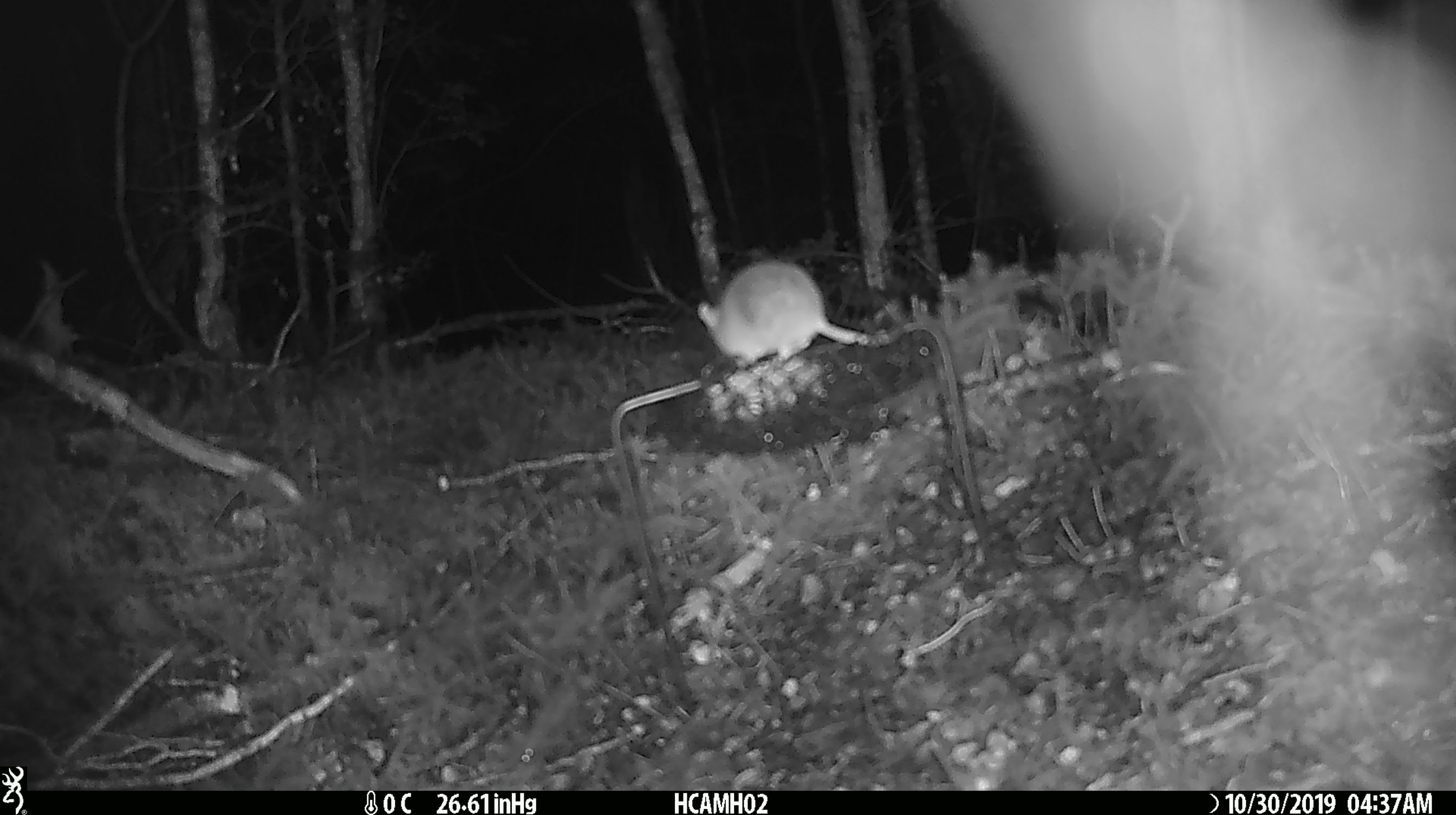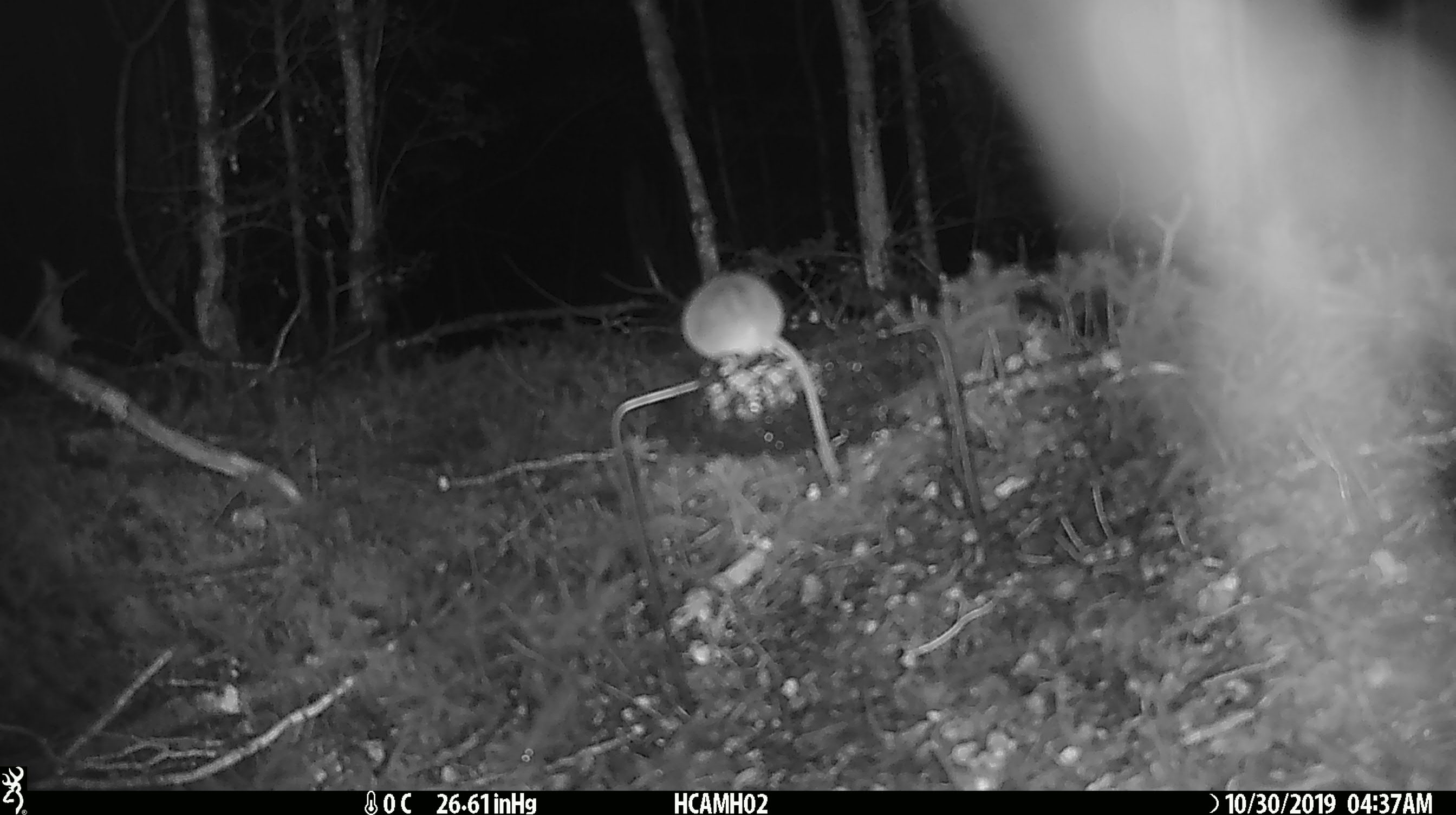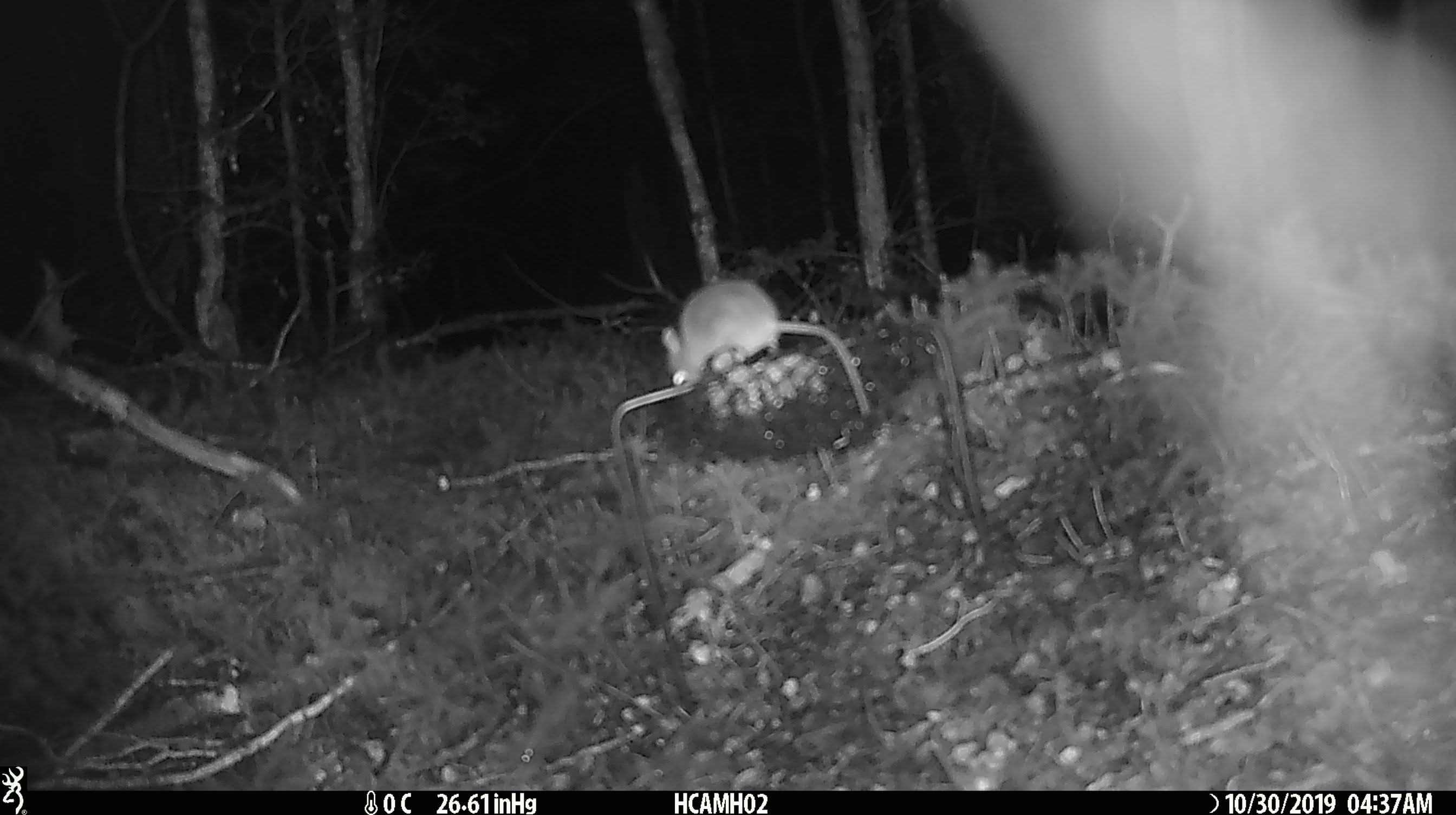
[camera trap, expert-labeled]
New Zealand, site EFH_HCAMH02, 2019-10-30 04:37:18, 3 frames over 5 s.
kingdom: Animalia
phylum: Chordata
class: Mammalia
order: Rodentia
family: Muridae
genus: Mus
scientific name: Mus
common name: mouse